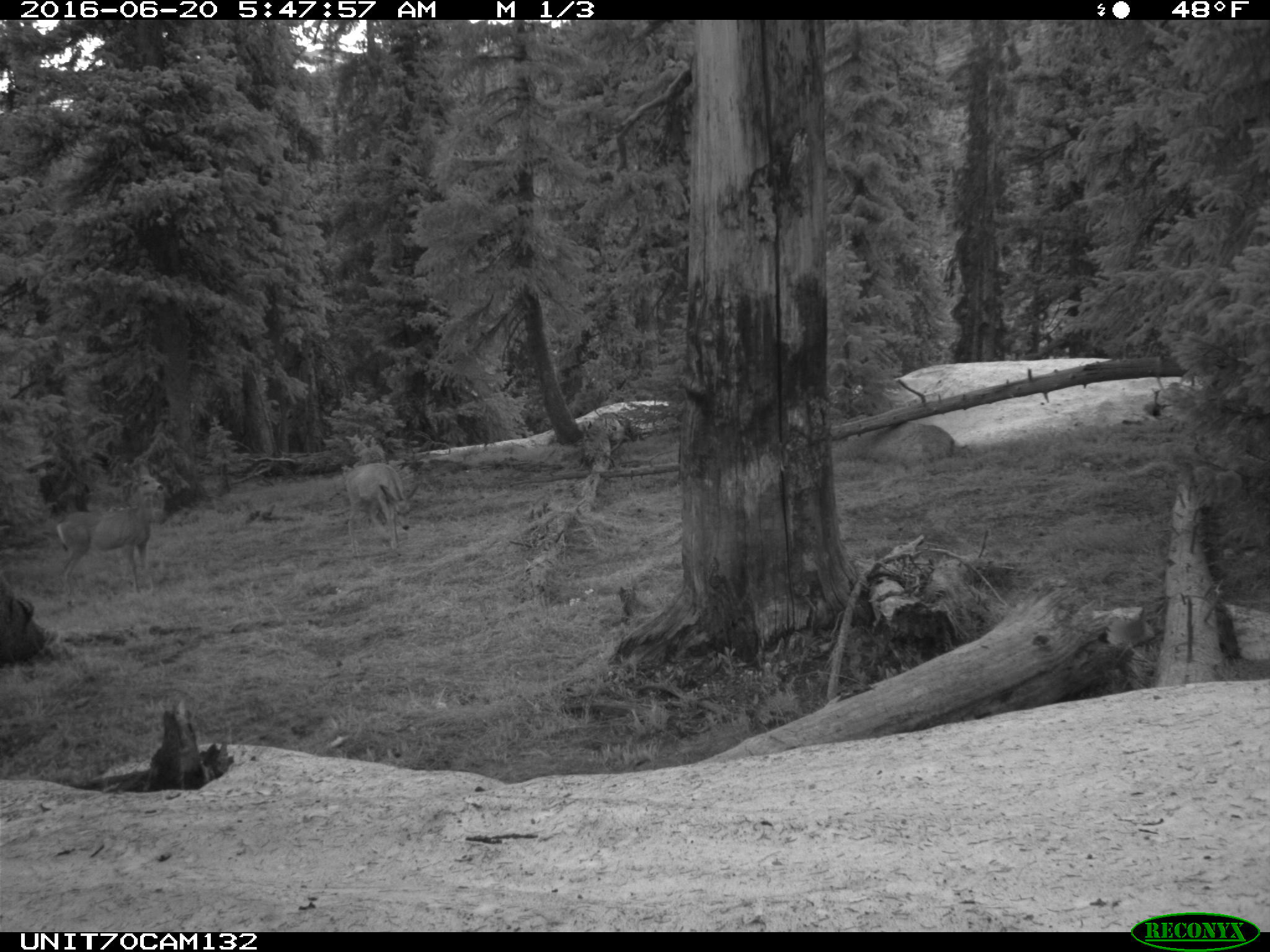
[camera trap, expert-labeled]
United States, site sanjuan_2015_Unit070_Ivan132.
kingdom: Animalia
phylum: Chordata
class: Mammalia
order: Artiodactyla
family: Cervidae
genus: Odocoileus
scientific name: Odocoileus hemionus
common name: mule deer